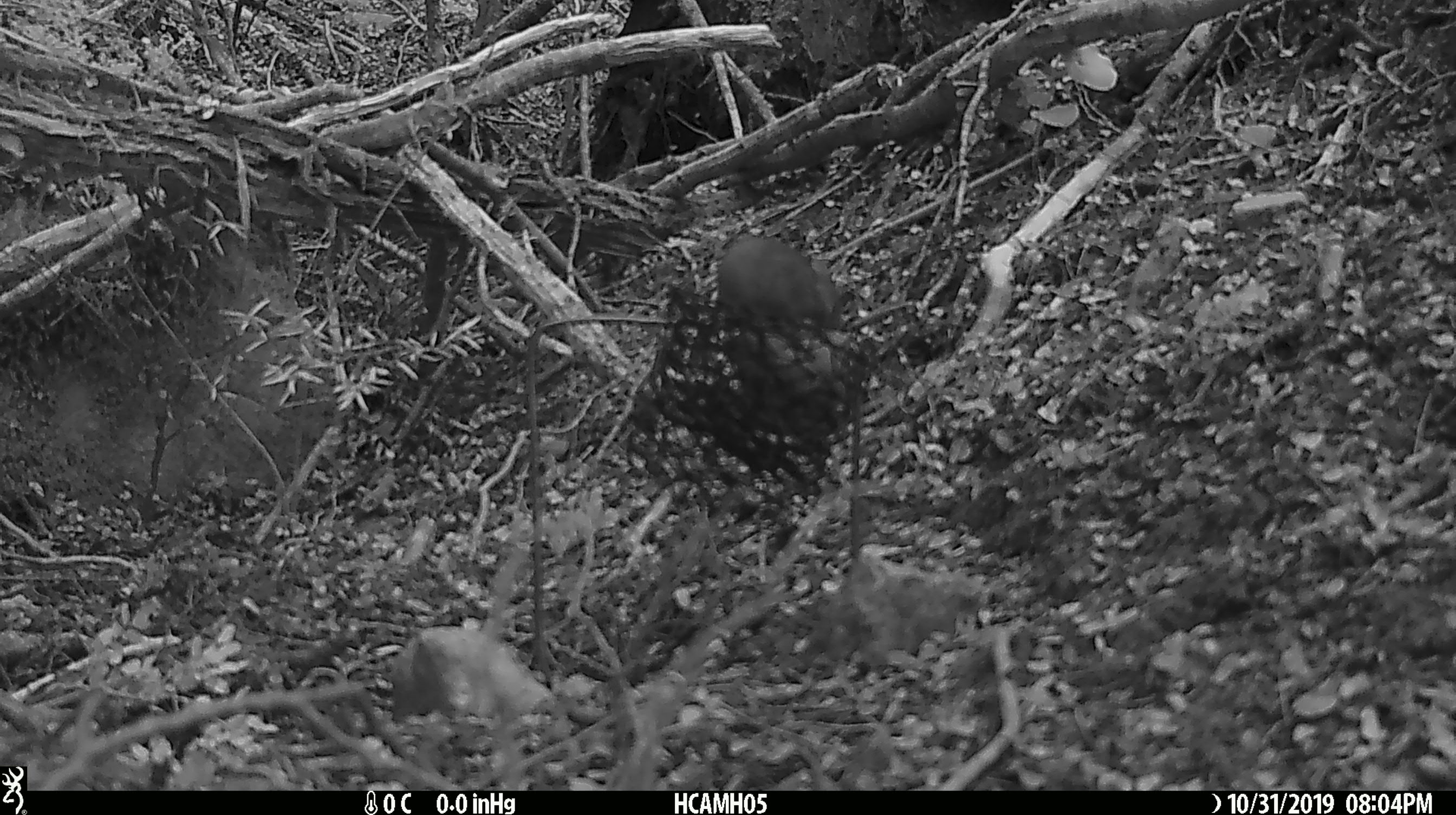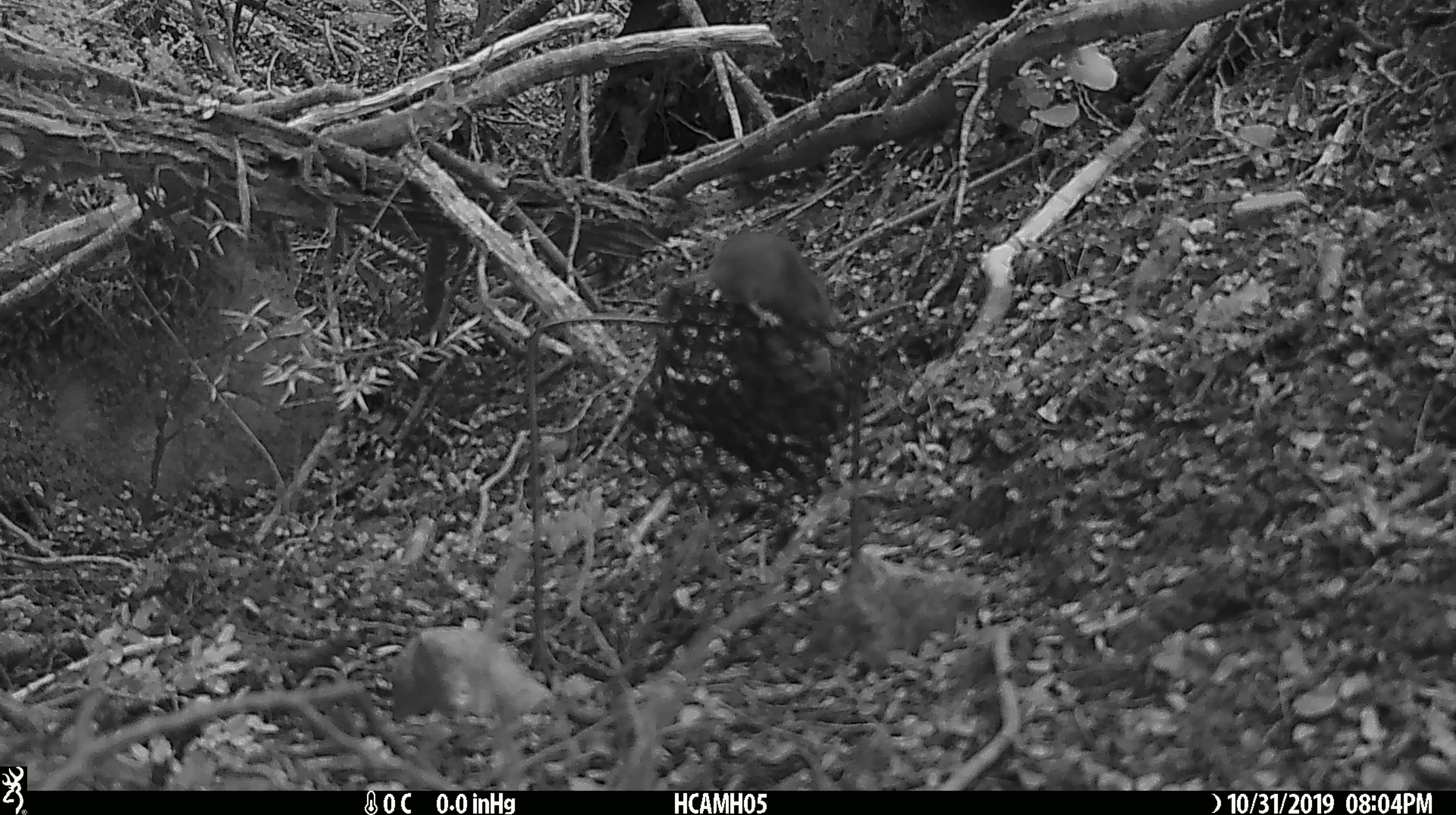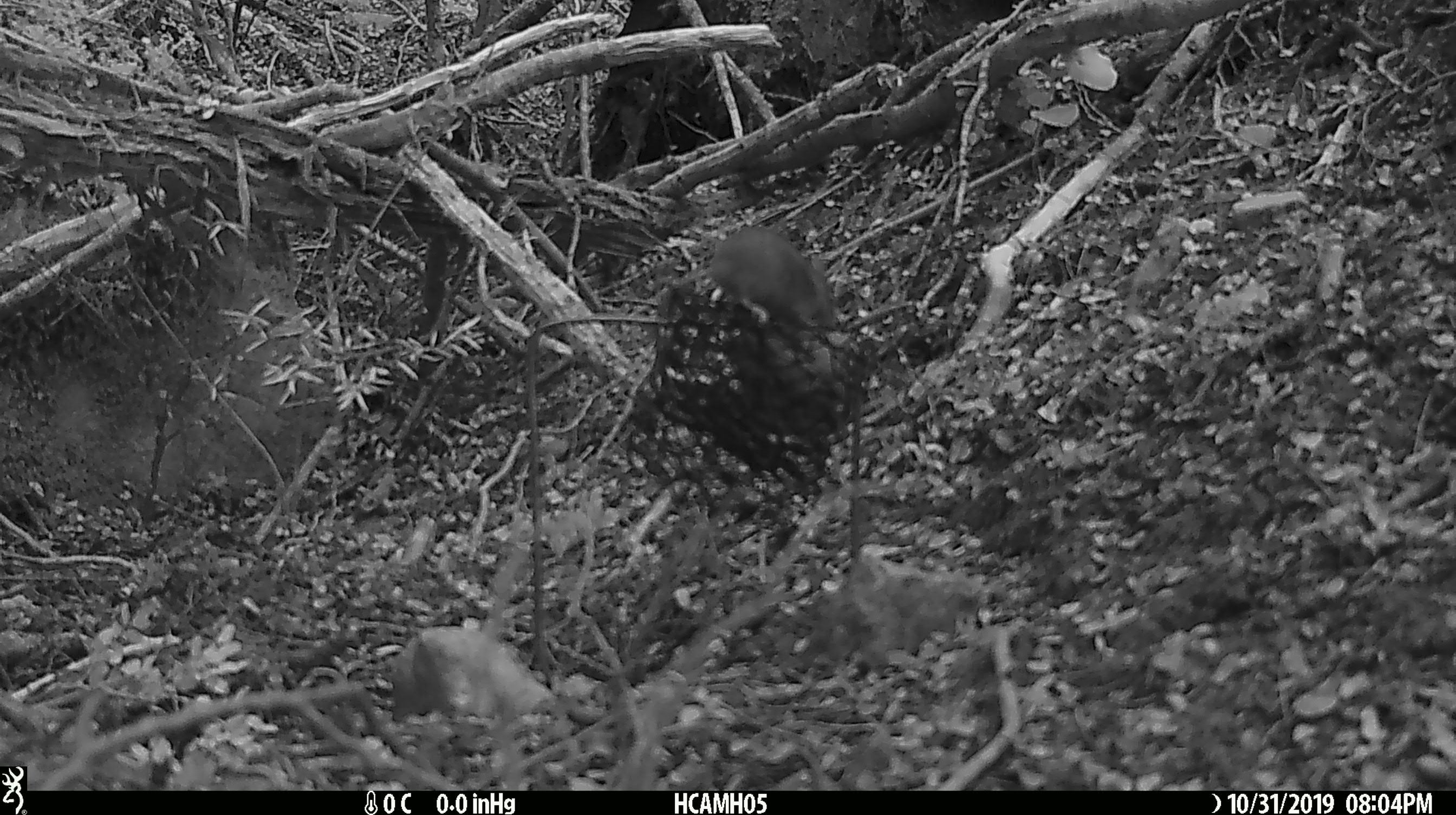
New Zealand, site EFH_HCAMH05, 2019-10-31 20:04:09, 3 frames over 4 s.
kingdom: Animalia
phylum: Chordata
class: Mammalia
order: Rodentia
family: Muridae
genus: Mus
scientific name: Mus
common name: mouse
Mouse (Mus).